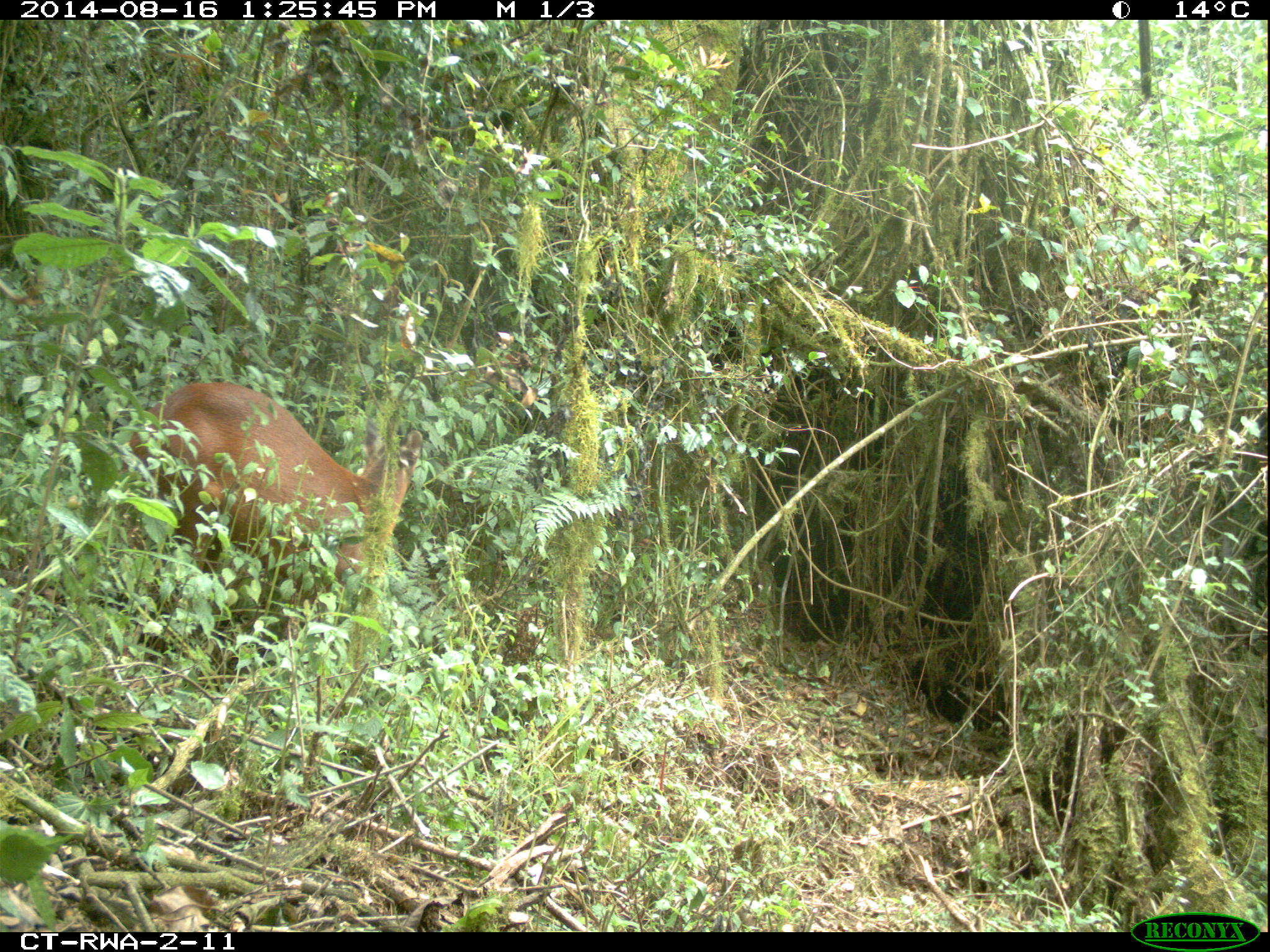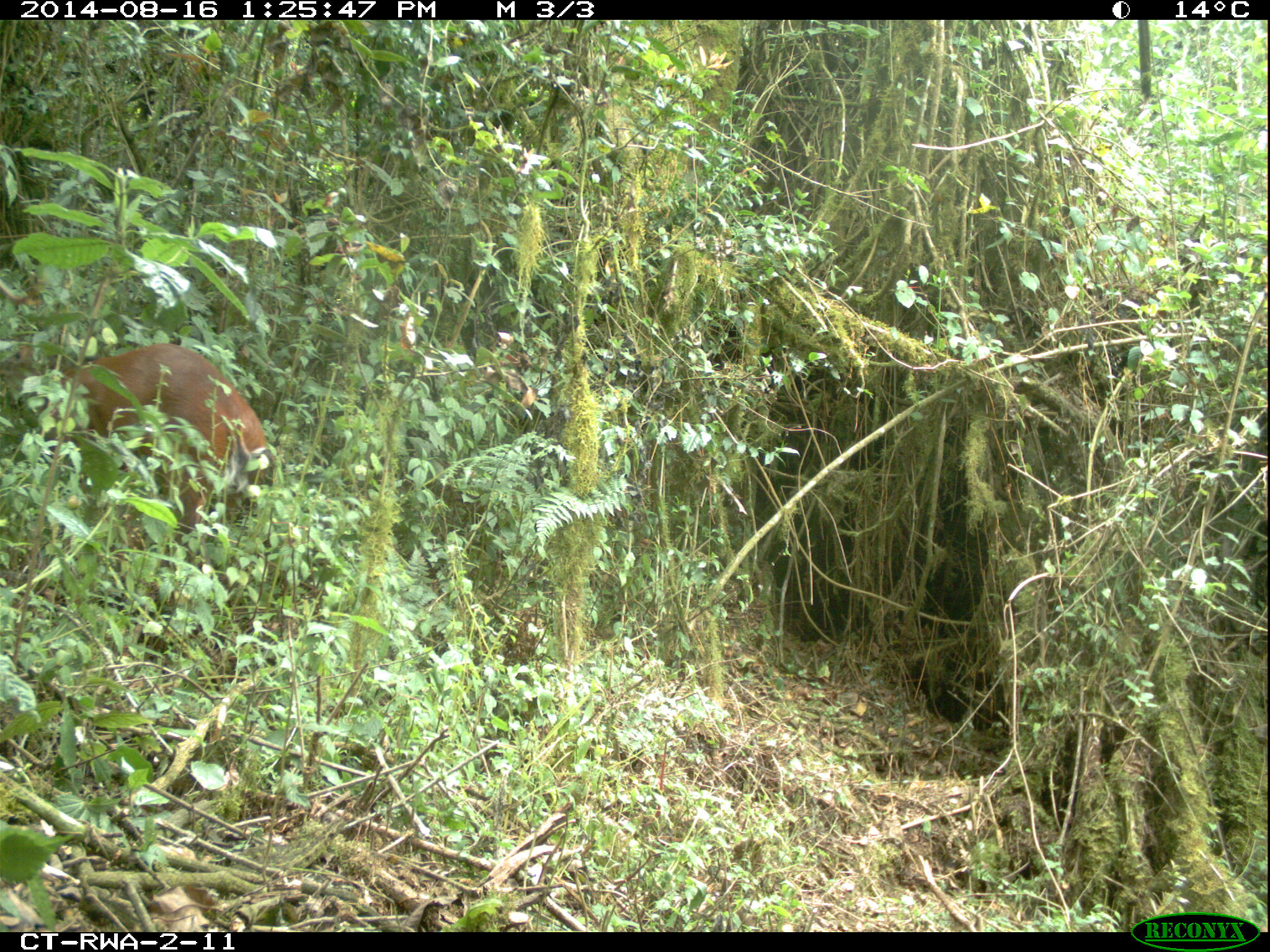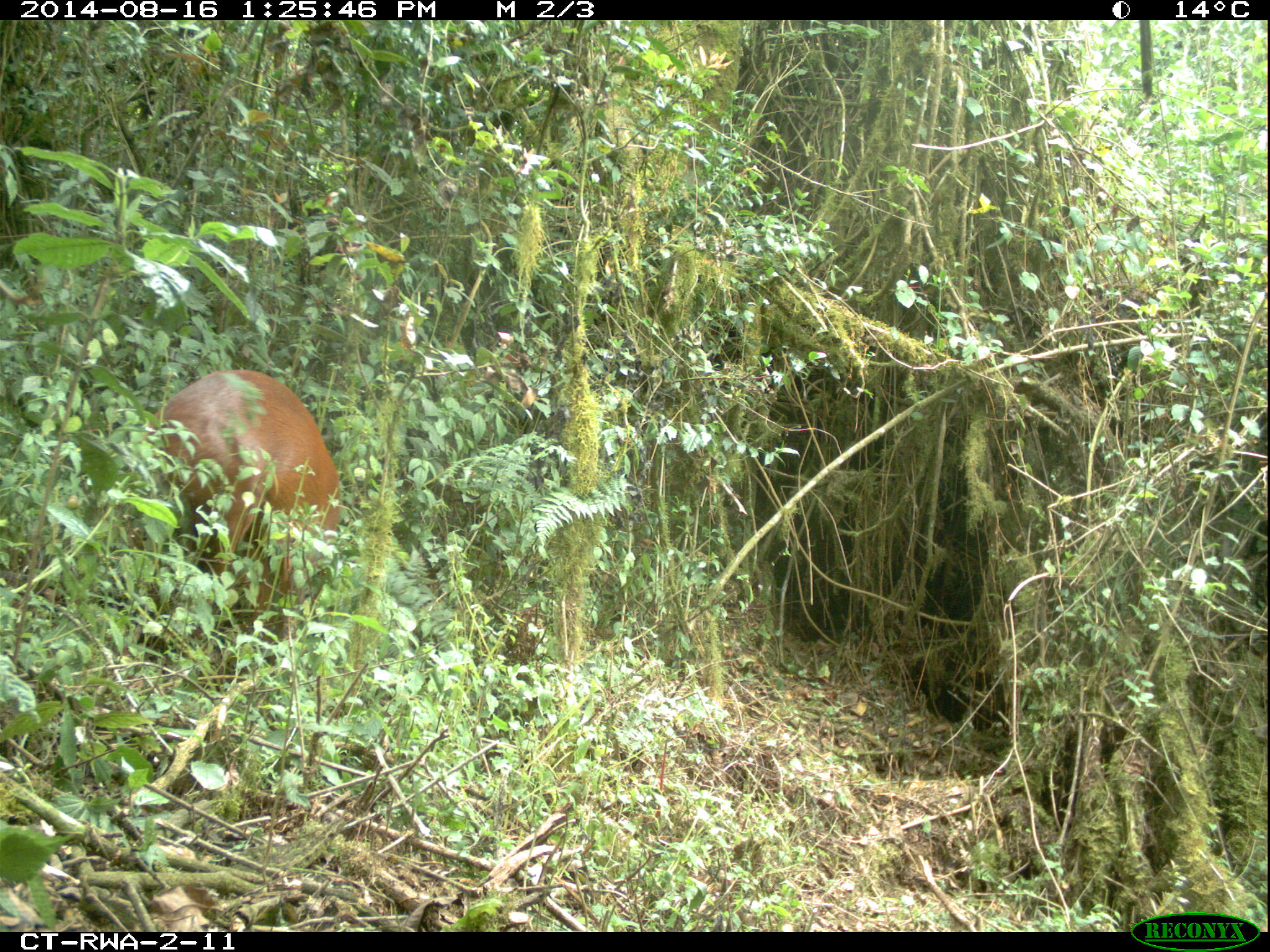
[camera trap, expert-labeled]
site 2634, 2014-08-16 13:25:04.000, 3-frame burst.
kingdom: Animalia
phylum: Chordata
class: Mammalia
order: Artiodactyla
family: Bovidae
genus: Cephalophus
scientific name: Cephalophus nigrifrons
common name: black-fronted duiker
Cephalophus nigrifrons (black-fronted duiker), count 1.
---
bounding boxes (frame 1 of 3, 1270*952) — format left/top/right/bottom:
cephalophus nigrifrons: 120/383/423/641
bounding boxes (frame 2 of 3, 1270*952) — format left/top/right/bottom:
cephalophus nigrifrons: 0/343/270/573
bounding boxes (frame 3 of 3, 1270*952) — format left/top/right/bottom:
cephalophus nigrifrons: 141/367/345/646